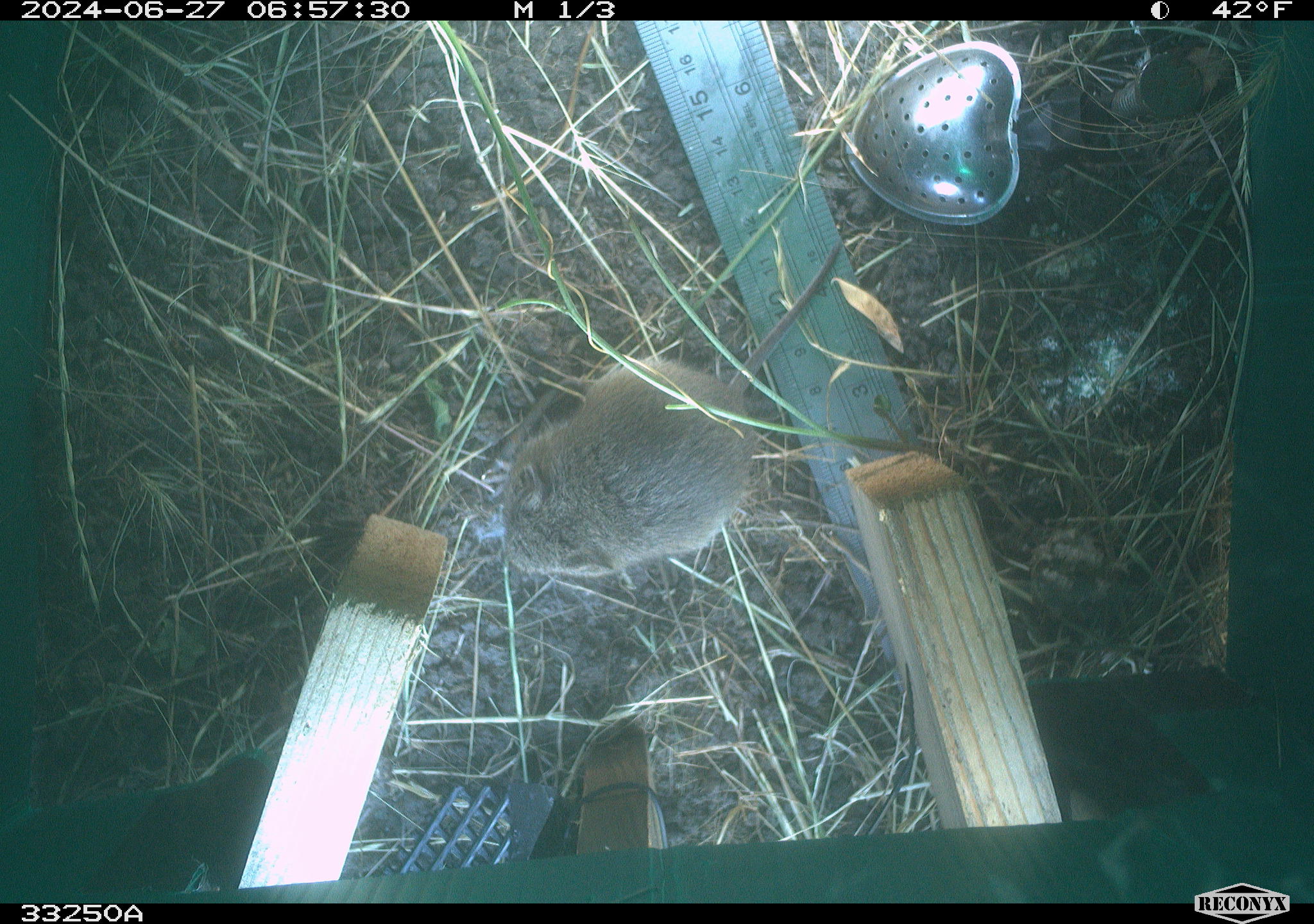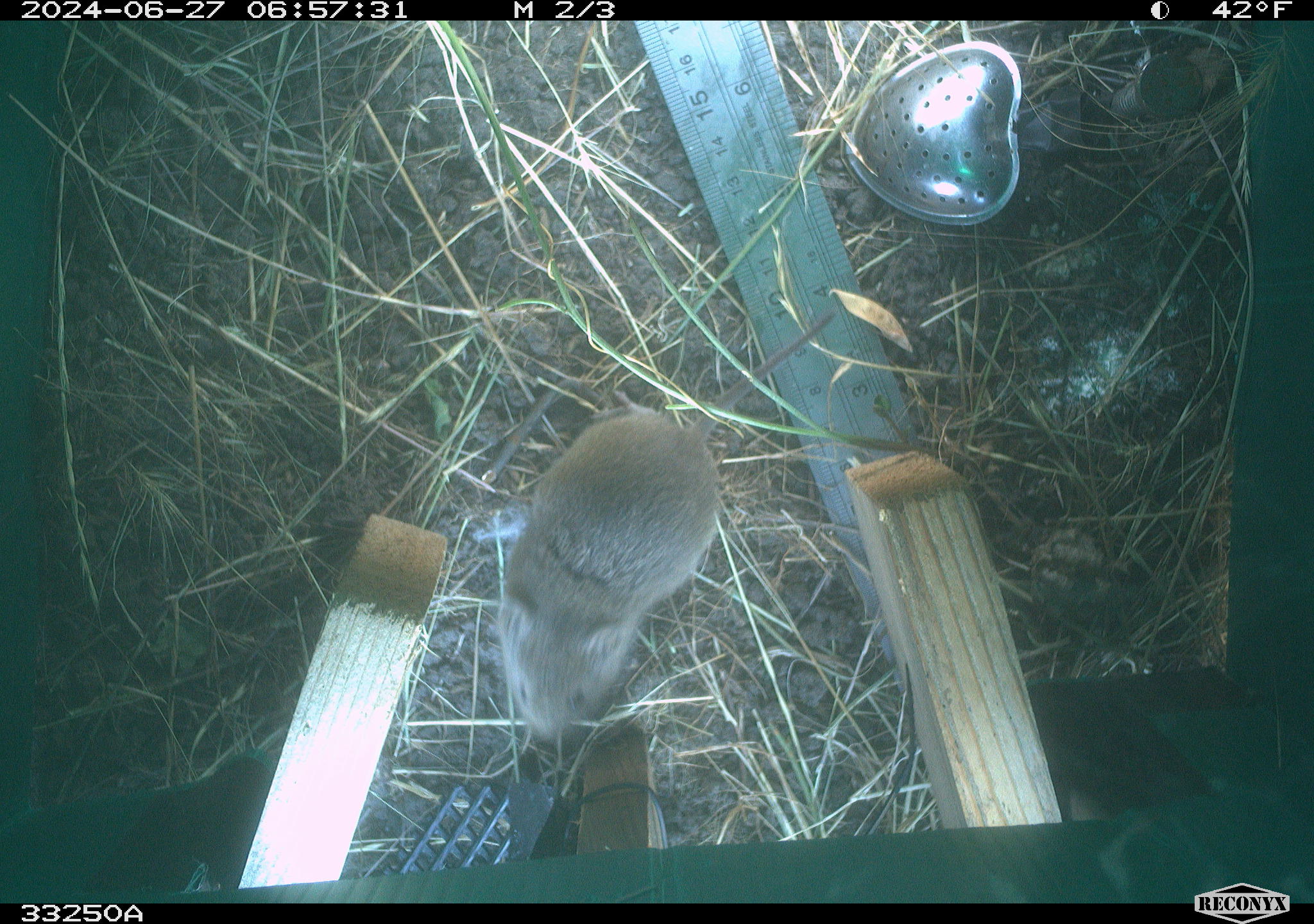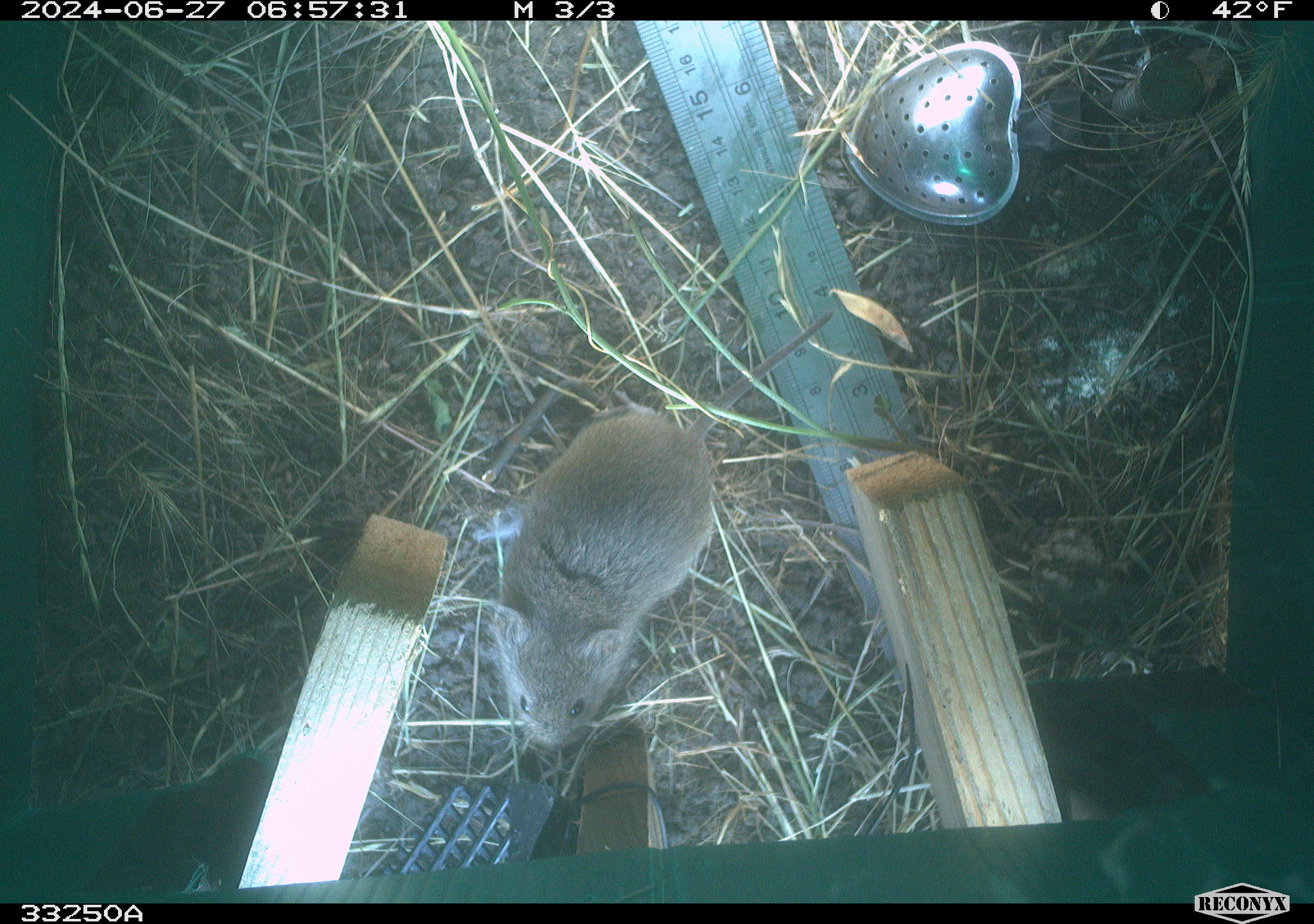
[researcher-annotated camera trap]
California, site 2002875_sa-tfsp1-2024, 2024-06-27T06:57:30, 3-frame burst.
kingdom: Animalia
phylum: Chordata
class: Mammalia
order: Rodentia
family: Cricetidae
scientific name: Arvicolinae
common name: voles, lemmings, and muskrats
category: arvicolinae subfamily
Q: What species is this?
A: Arvicolinae subfamily (voles, lemmings, and muskrats) (Arvicolinae).